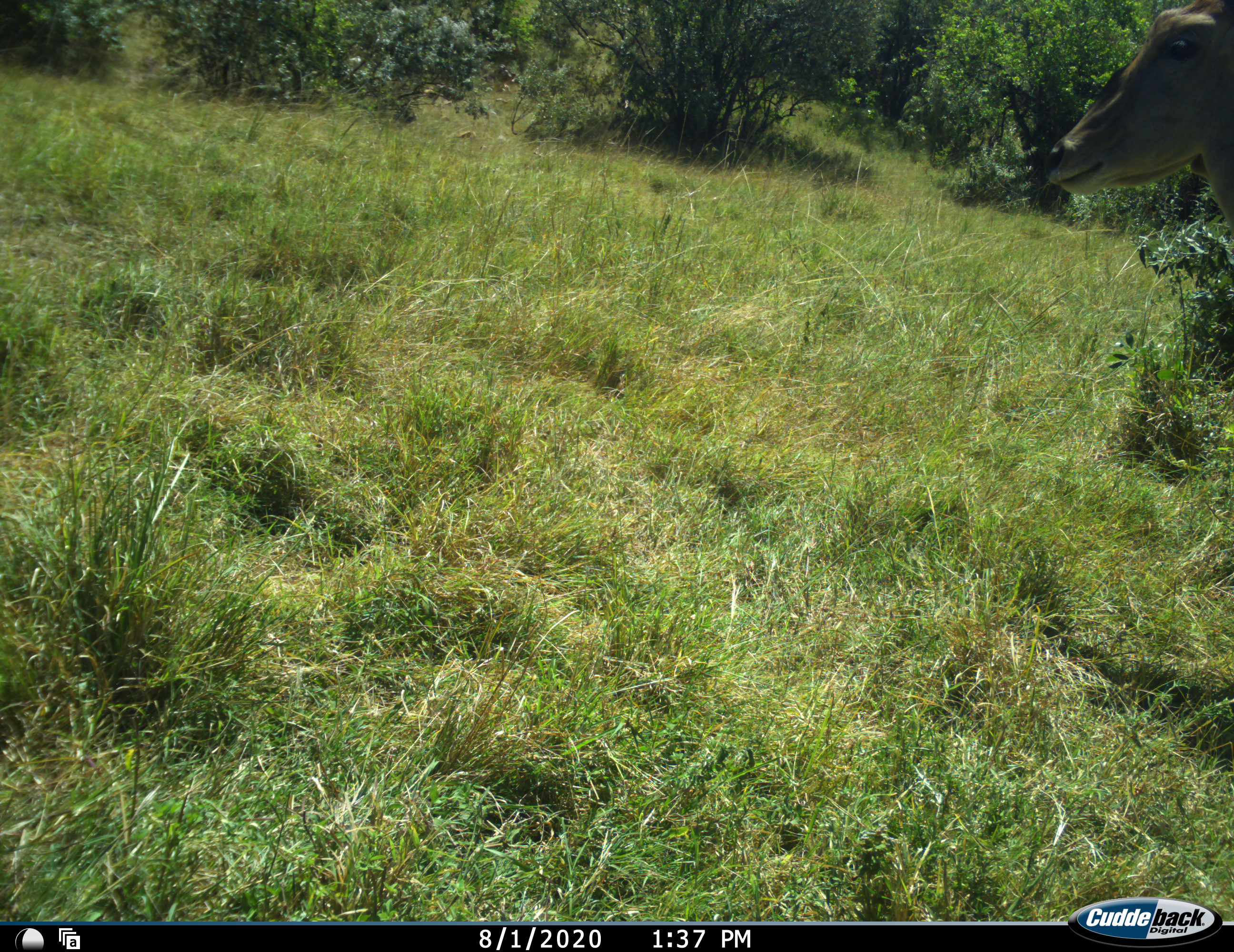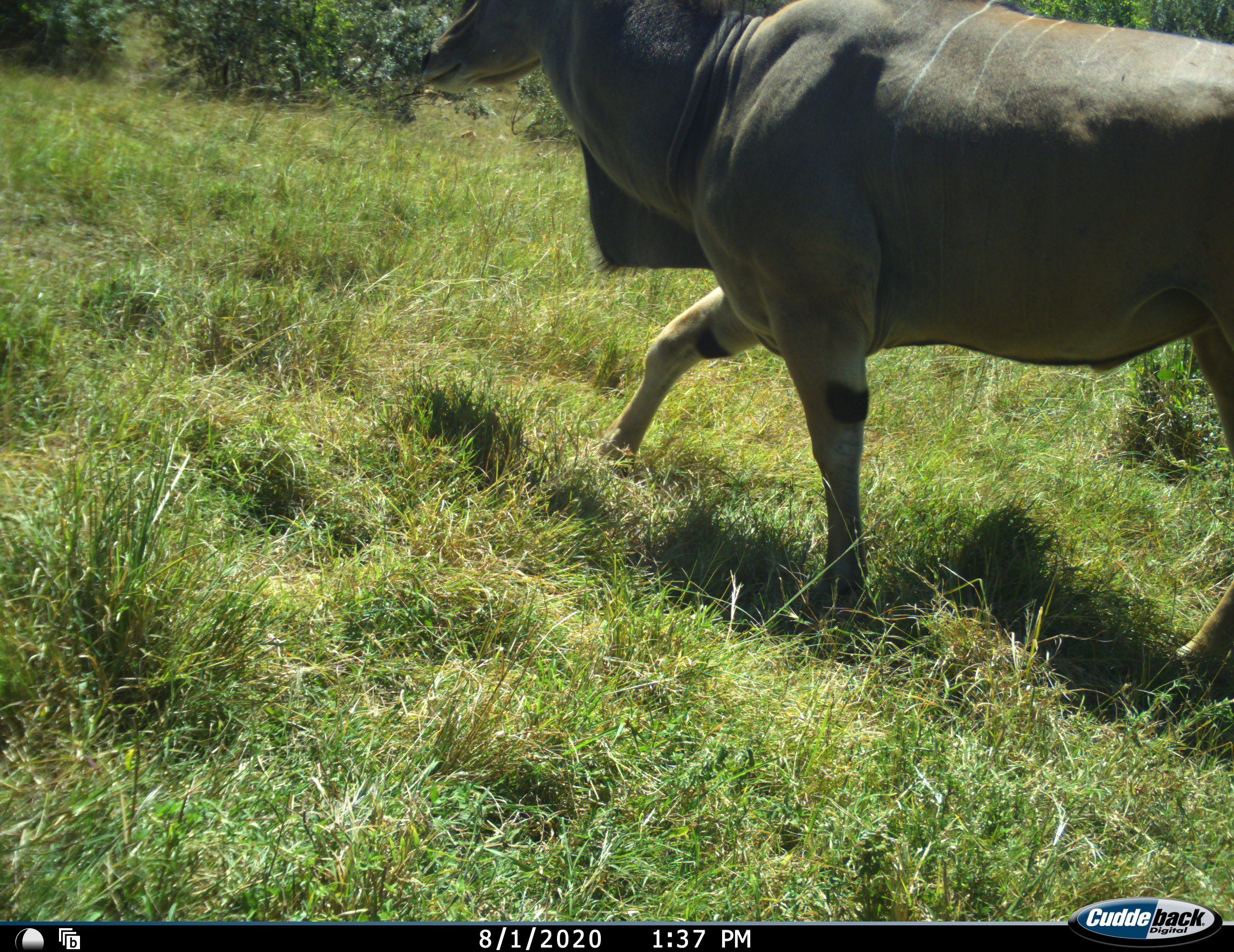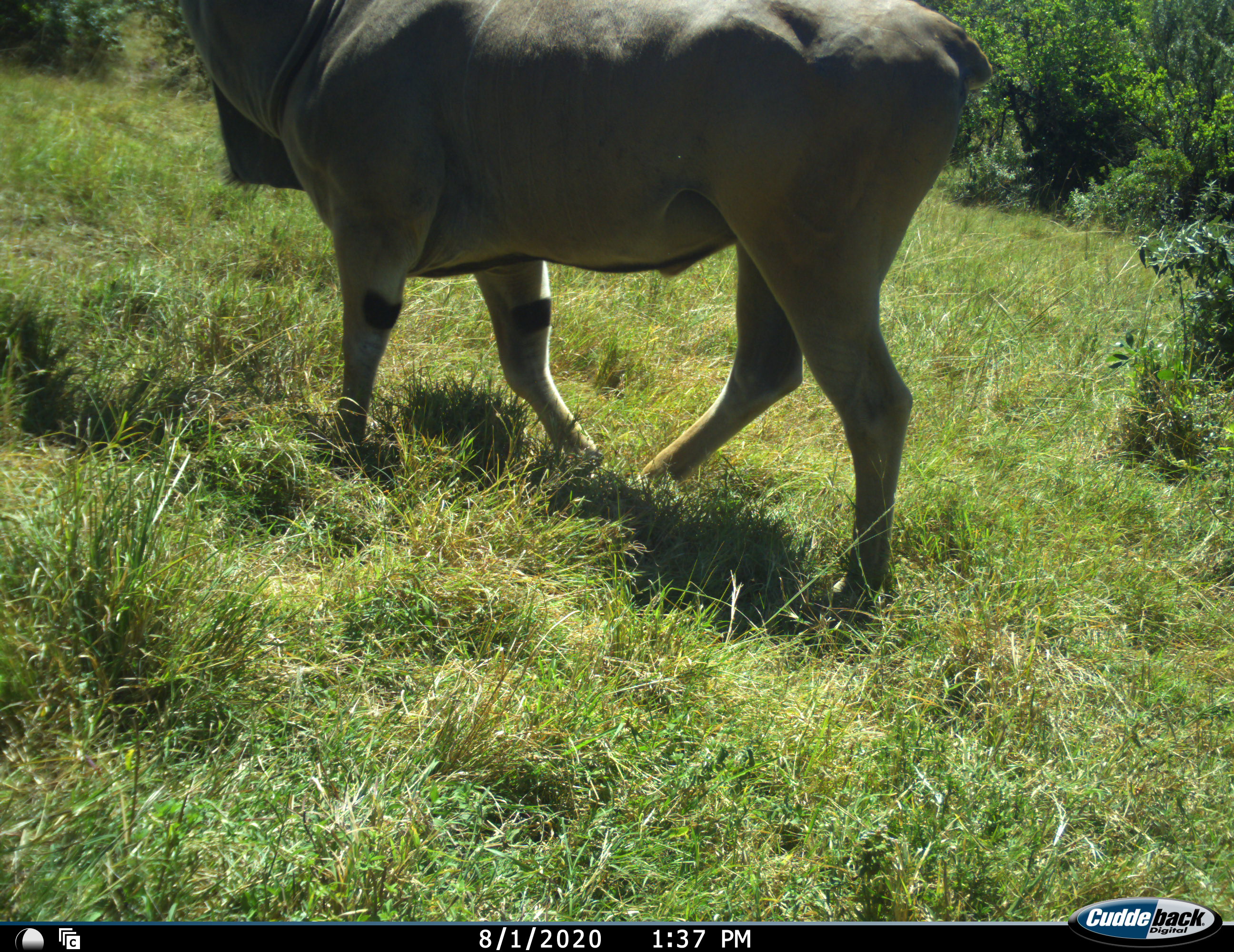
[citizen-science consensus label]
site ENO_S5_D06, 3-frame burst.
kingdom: Animalia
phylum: Chordata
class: Mammalia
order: Artiodactyla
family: Bovidae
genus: Tragelaphus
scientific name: Tragelaphus oryx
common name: eland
Eland (Tragelaphus oryx), count 1. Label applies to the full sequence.